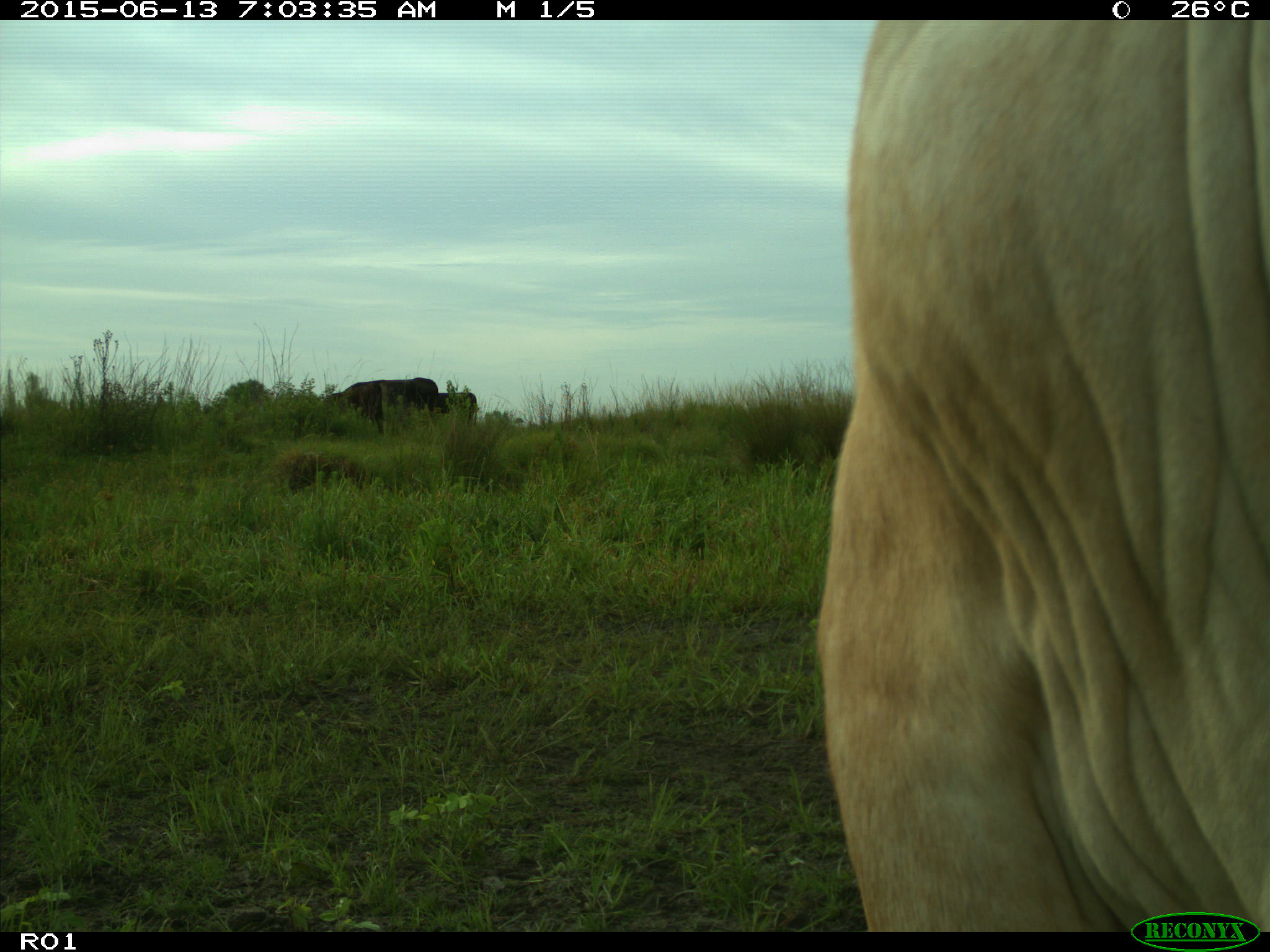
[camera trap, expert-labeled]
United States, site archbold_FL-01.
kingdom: Animalia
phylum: Chordata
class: Mammalia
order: Artiodactyla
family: Bovidae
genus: Bos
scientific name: Bos taurus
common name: domestic cow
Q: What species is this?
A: Bos taurus (domestic cow).